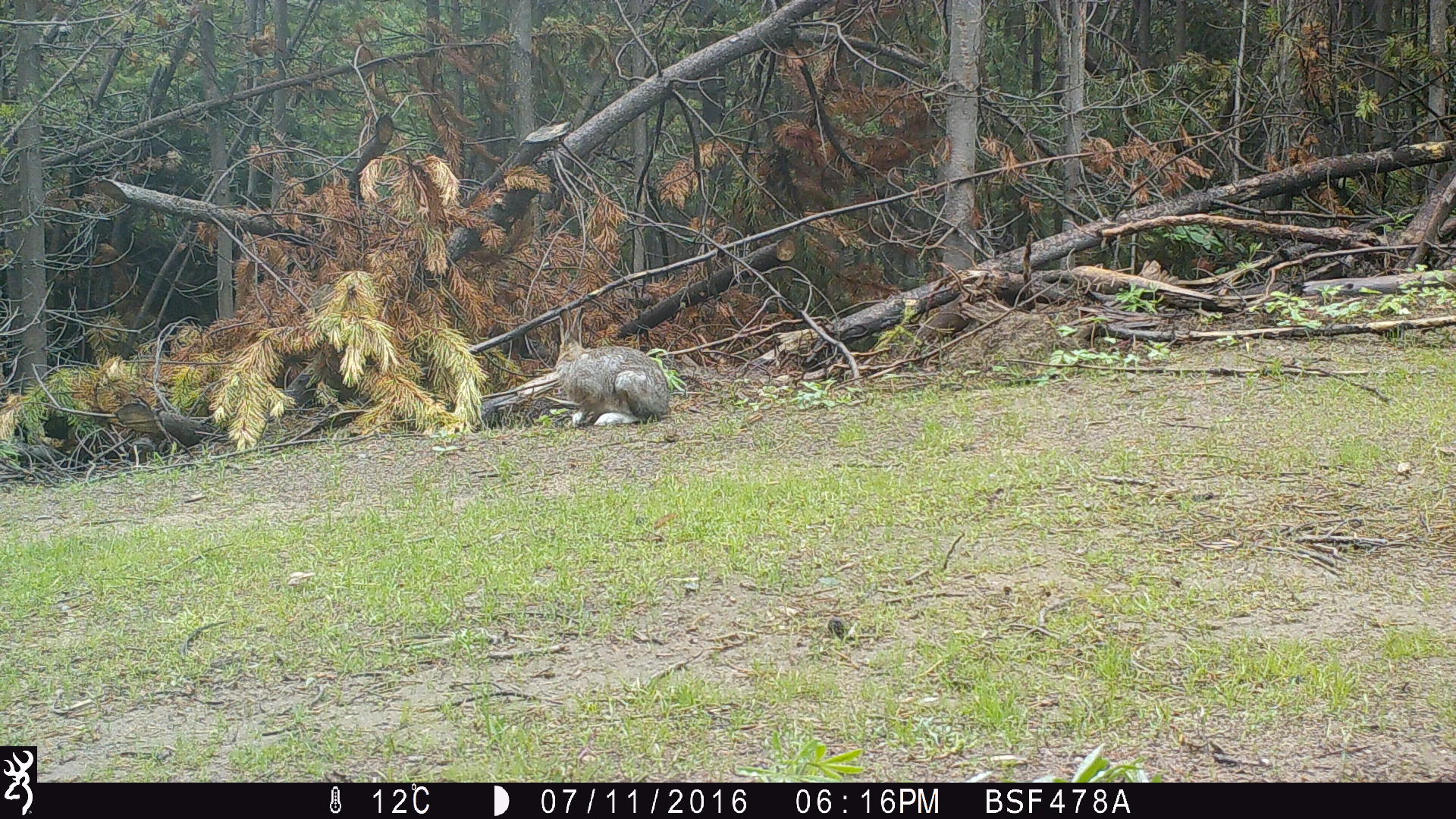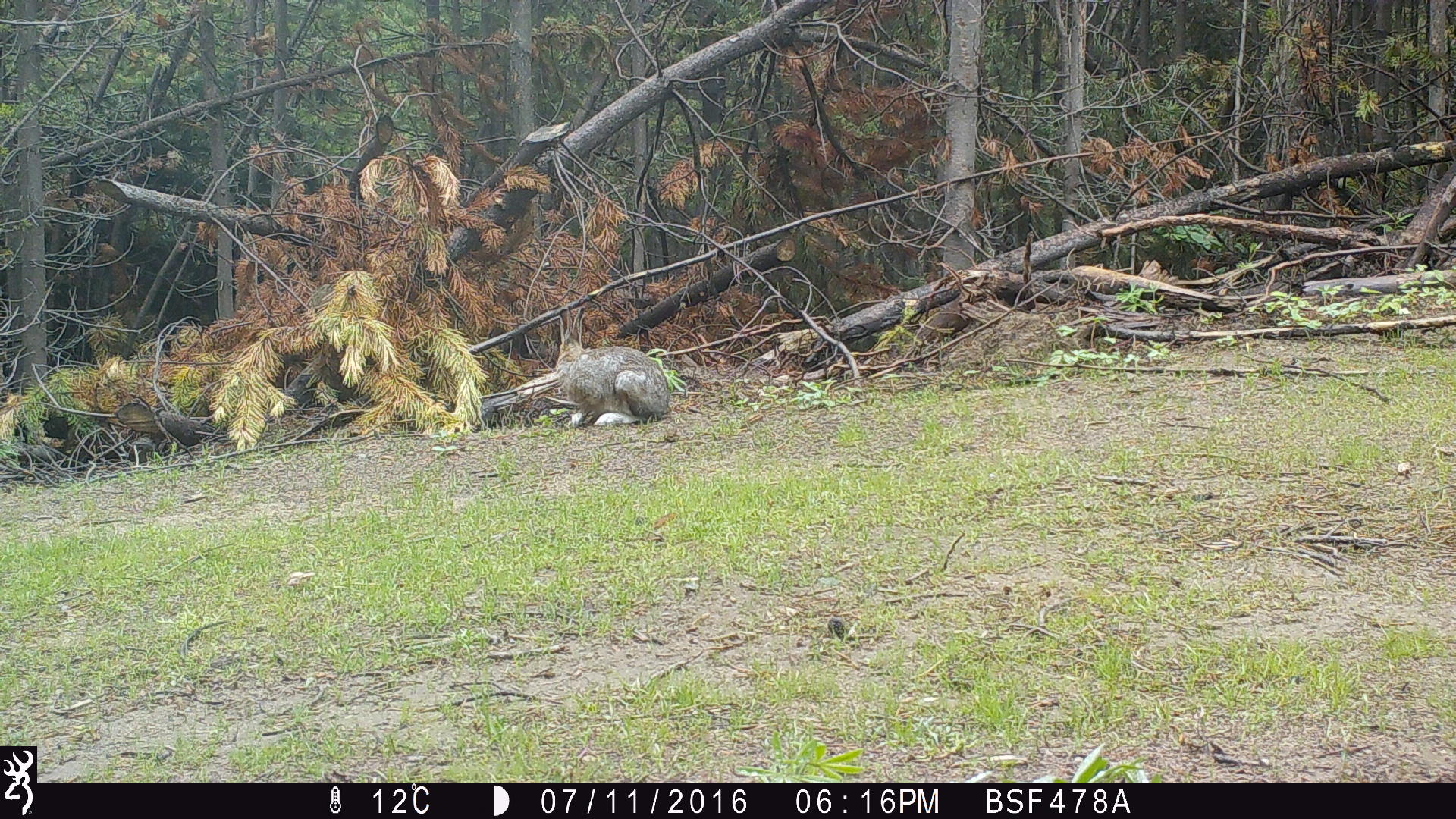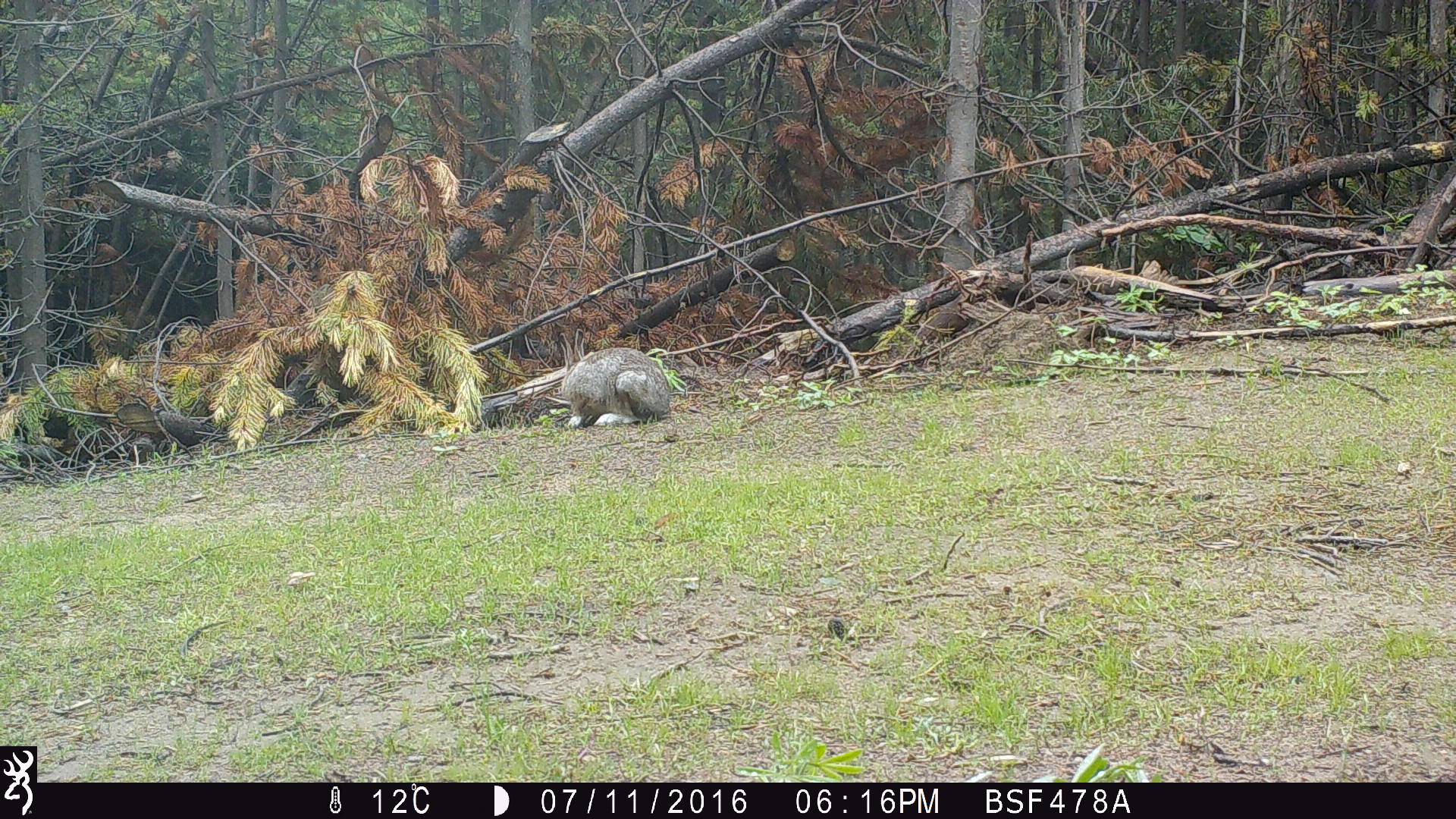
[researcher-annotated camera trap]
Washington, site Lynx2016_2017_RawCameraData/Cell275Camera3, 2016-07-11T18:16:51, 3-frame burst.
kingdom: Animalia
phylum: Chordata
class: Mammalia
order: Lagomorpha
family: Leporidae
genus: Lepus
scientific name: Lepus americanus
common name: snowshoe hare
Lepus americanus (snowshoe hare). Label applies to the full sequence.